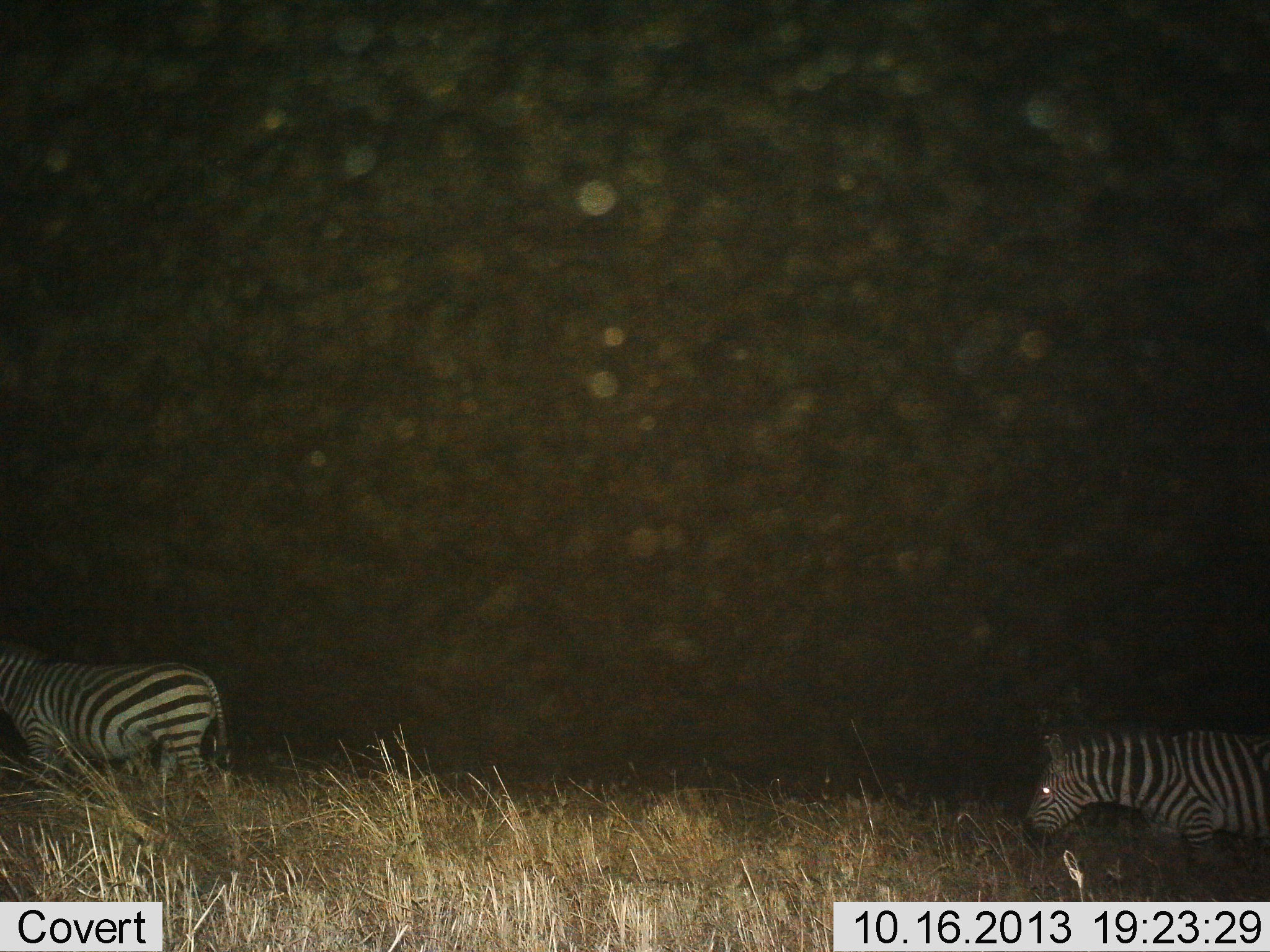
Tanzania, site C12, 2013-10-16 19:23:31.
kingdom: Animalia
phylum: Chordata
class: Mammalia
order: Perissodactyla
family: Equidae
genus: Equus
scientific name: Equus quagga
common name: plains zebra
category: zebra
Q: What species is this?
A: Zebra (plains zebra) (Equus quagga).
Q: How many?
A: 2.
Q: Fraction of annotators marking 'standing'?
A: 60%.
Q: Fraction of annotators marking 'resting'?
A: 0%.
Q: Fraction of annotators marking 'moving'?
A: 40%.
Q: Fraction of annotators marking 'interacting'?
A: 0%.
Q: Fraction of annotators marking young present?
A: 0%.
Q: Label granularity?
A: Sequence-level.